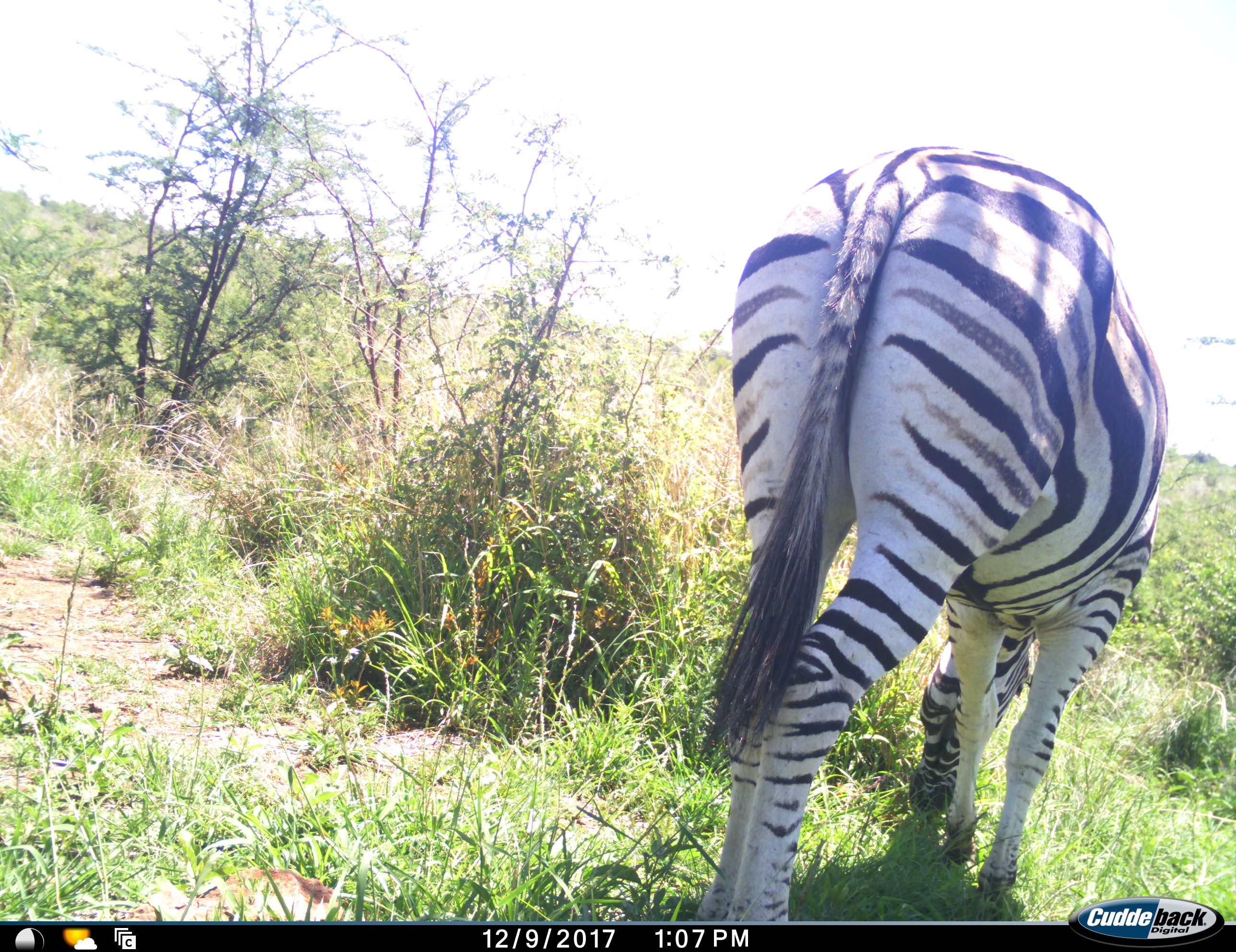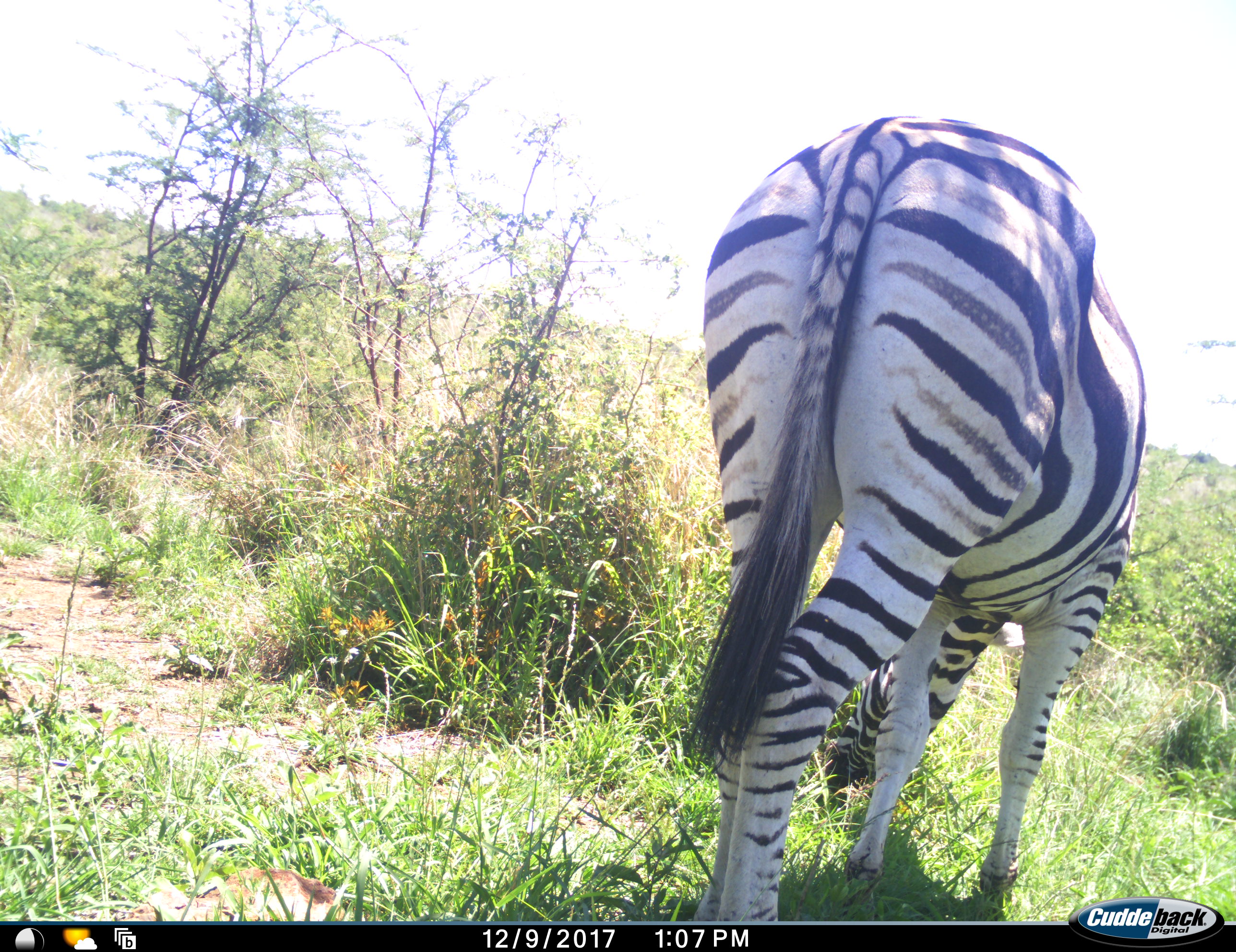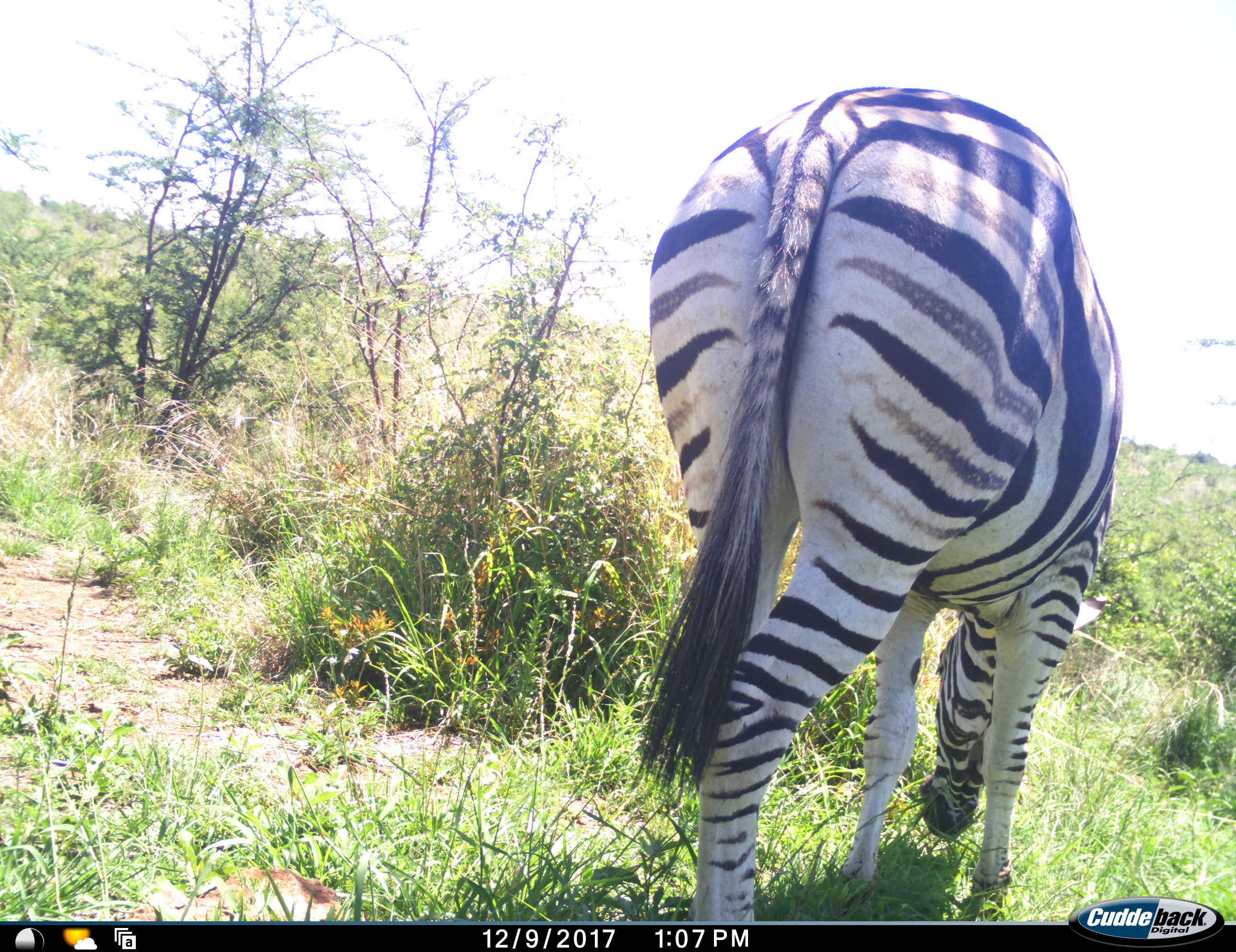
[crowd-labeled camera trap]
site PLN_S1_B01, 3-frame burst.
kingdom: Animalia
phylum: Chordata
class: Mammalia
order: Perissodactyla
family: Equidae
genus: Equus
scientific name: Equus quagga burchellii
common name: burchell's zebra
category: zebraburchells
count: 1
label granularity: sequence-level